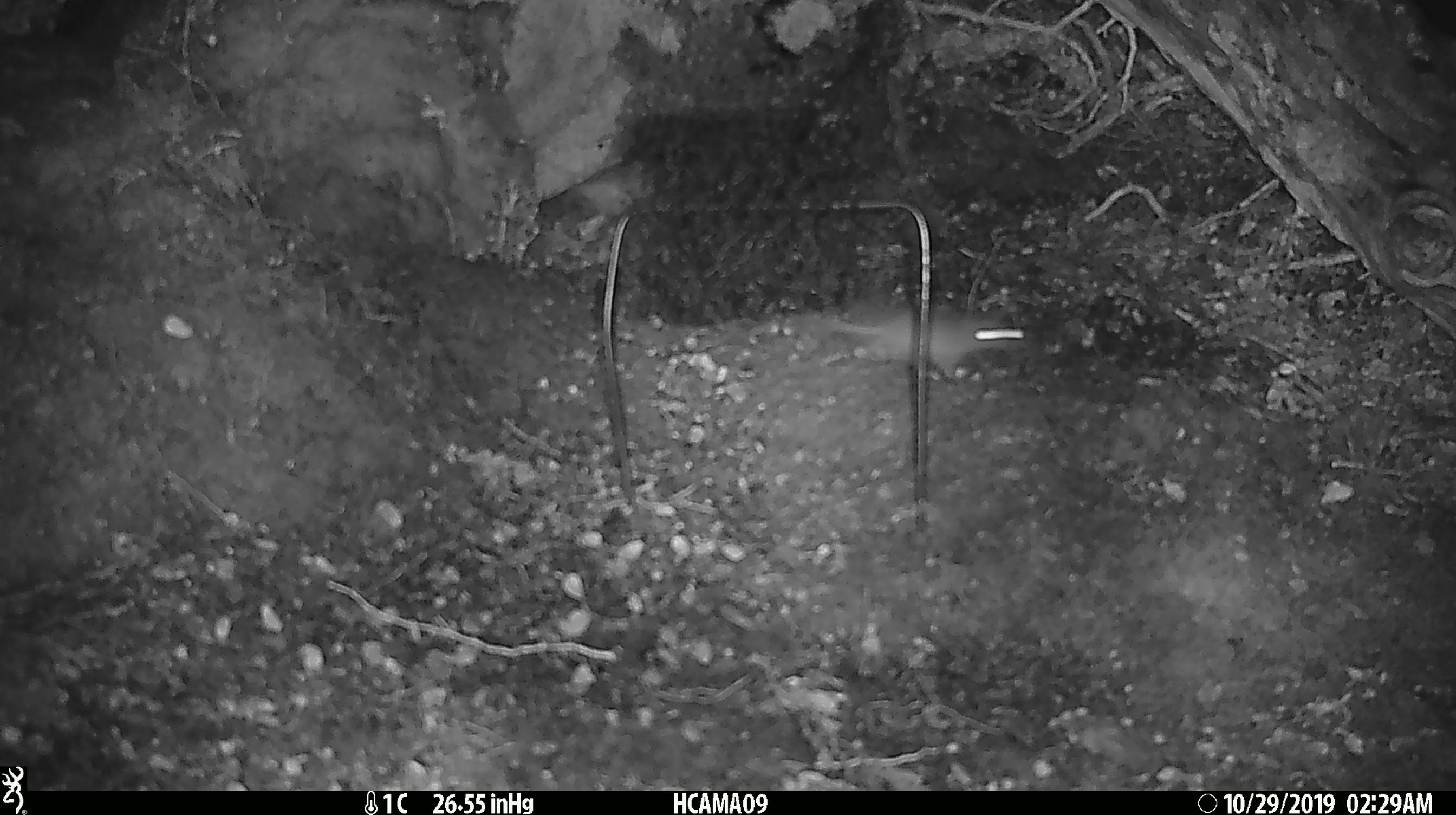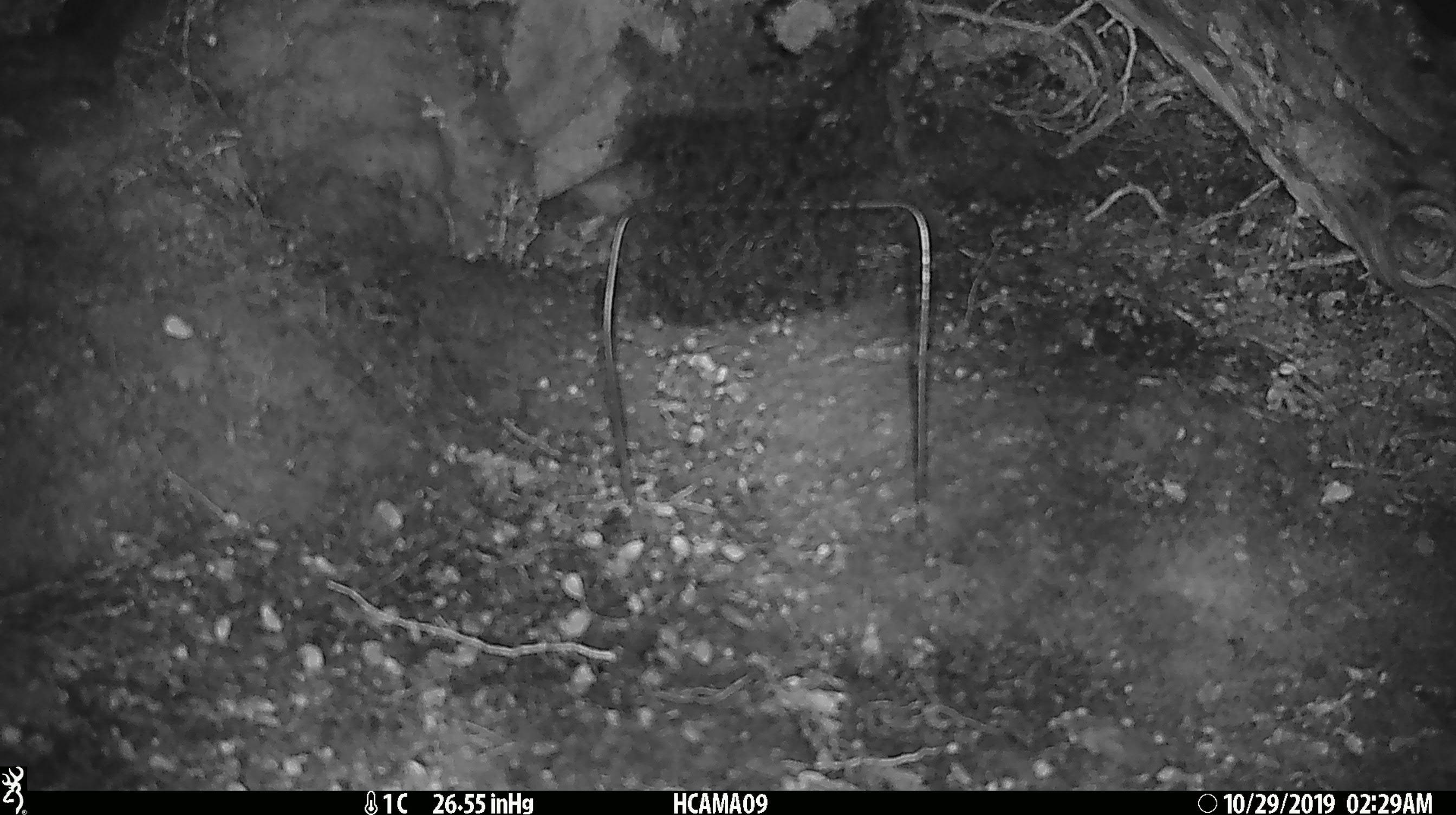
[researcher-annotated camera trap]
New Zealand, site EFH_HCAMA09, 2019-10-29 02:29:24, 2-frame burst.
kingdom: Animalia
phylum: Chordata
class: Mammalia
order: Rodentia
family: Muridae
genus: Mus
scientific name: Mus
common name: mouse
Mouse (Mus).